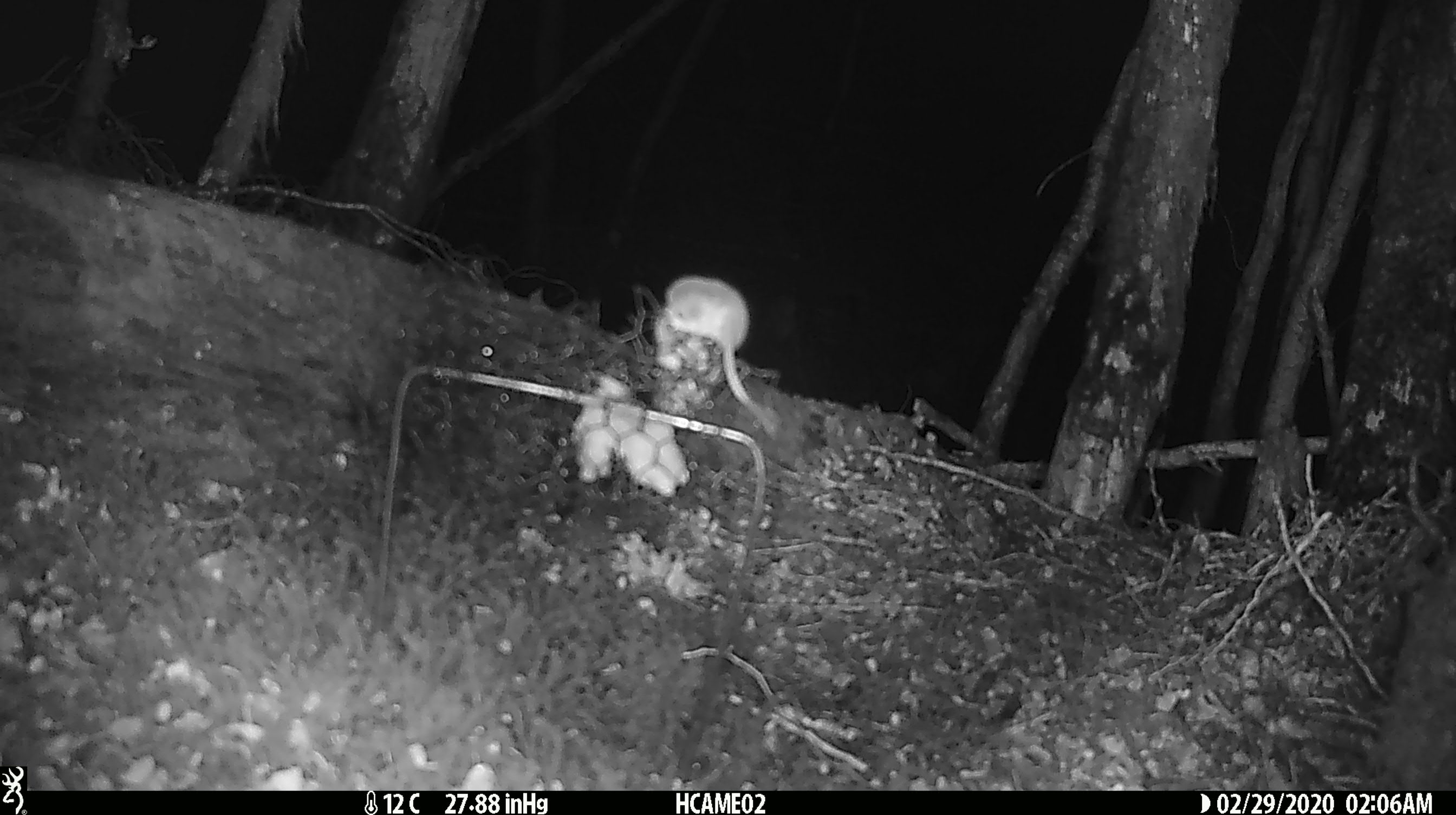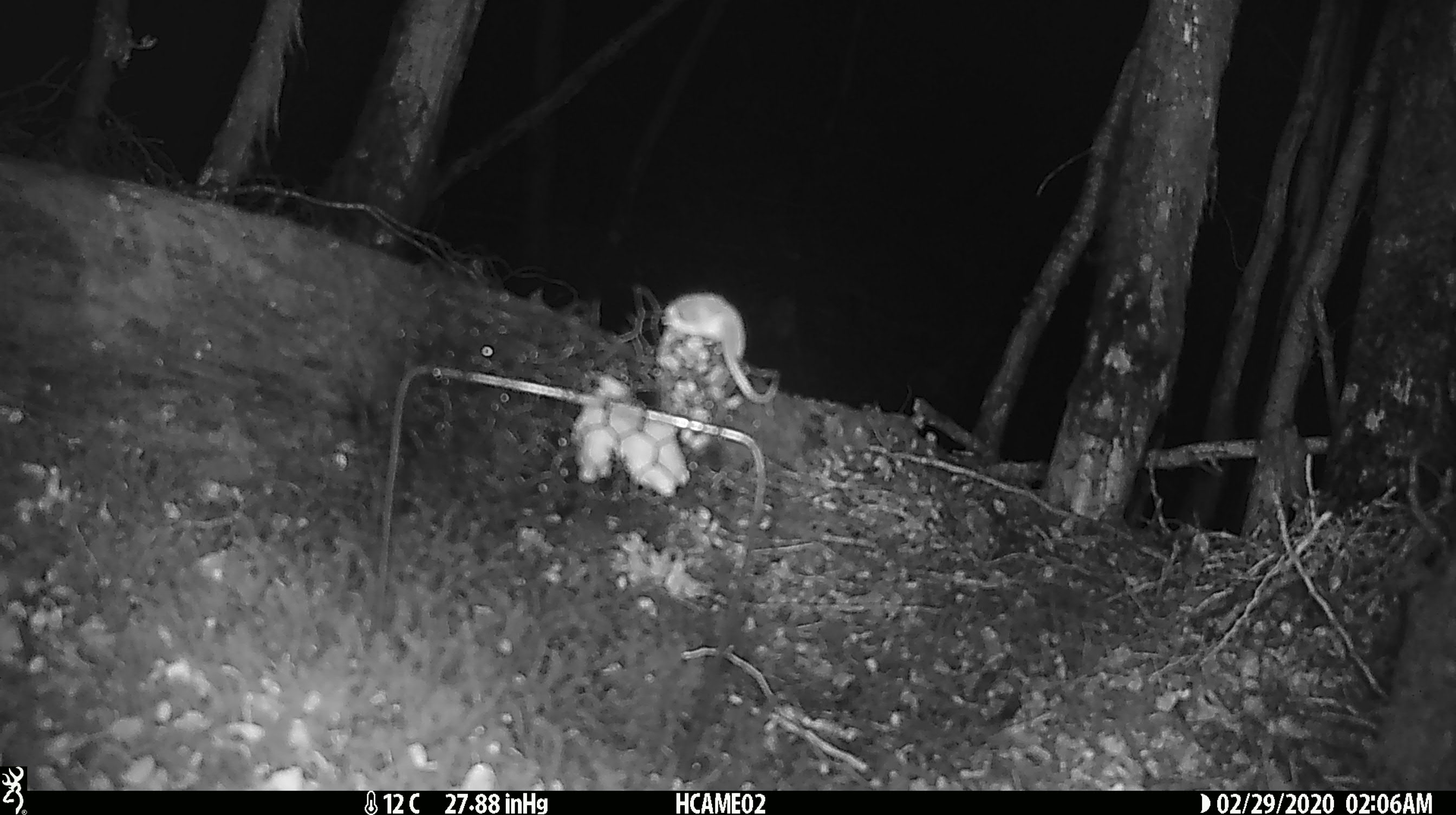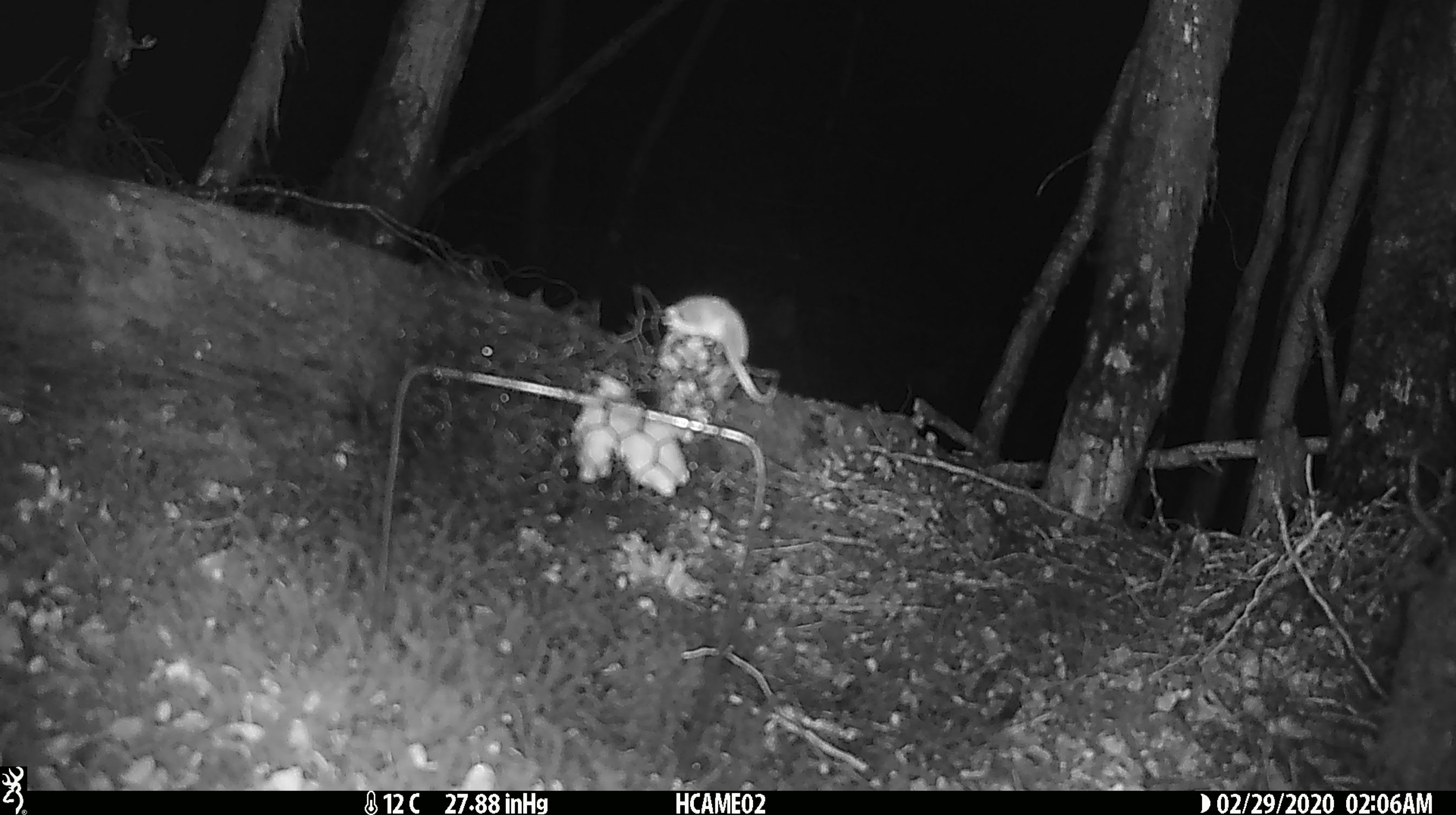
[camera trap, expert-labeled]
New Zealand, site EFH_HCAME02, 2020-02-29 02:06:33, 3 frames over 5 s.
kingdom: Animalia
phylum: Chordata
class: Mammalia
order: Rodentia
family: Muridae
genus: Mus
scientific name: Mus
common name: mouse